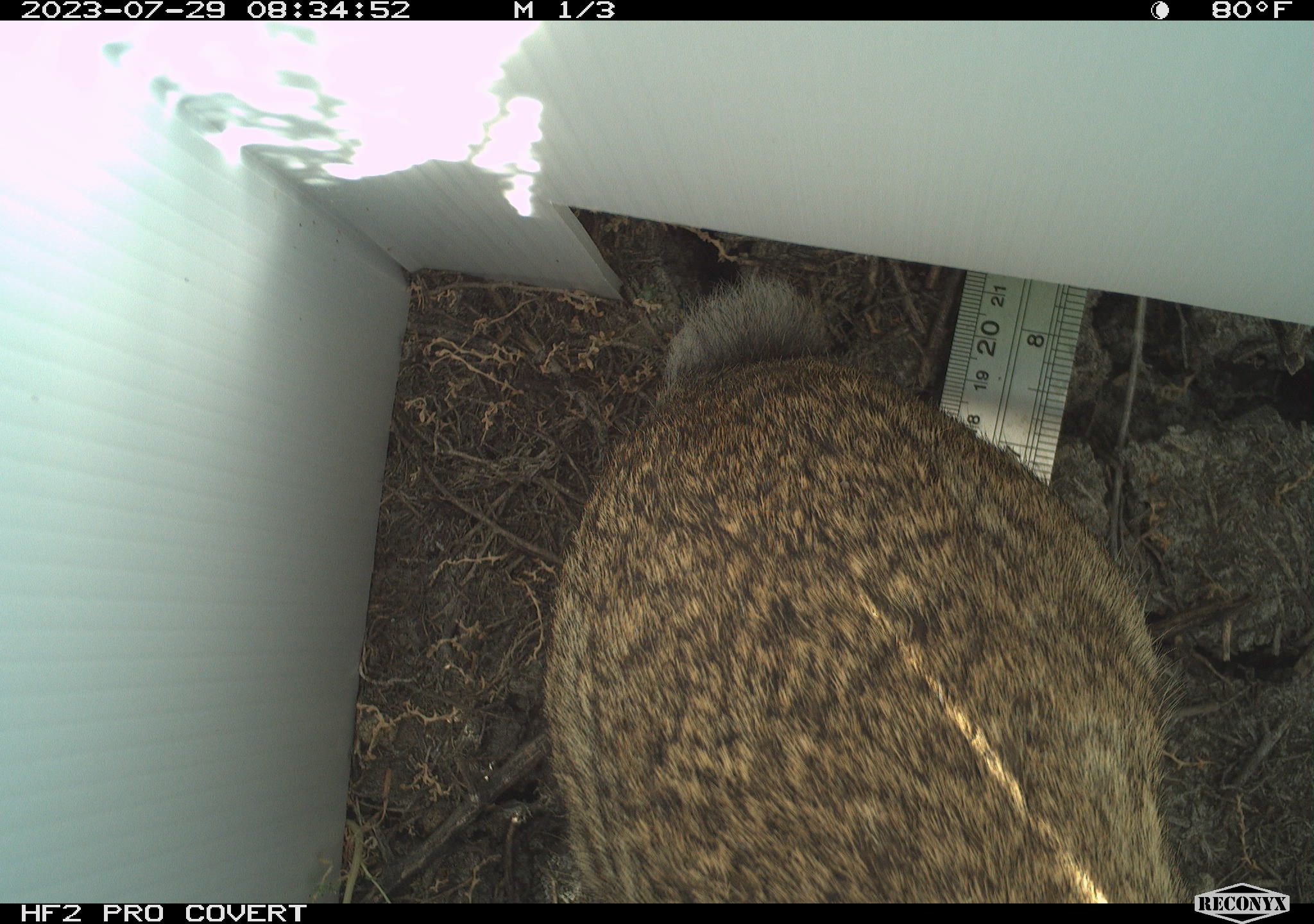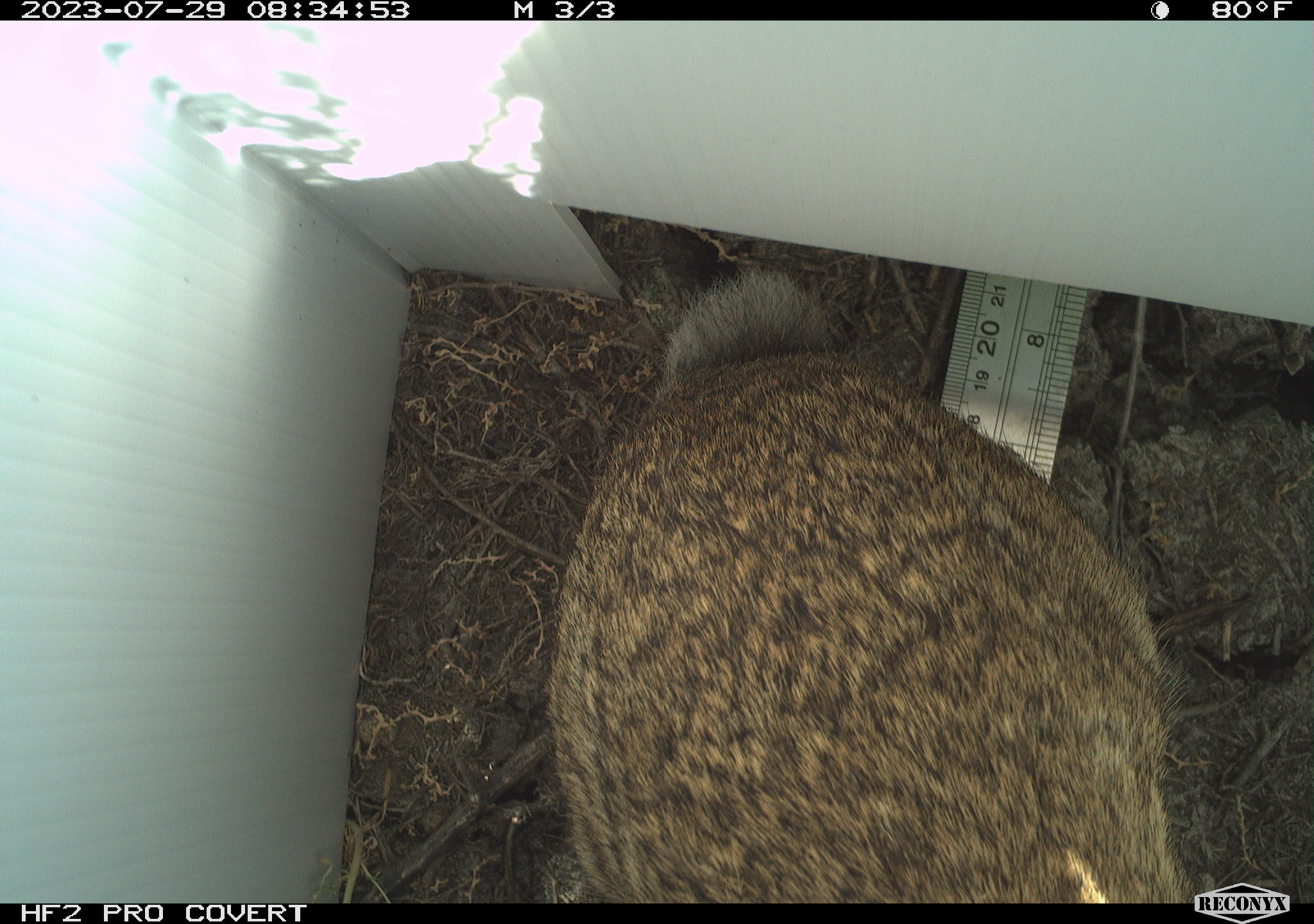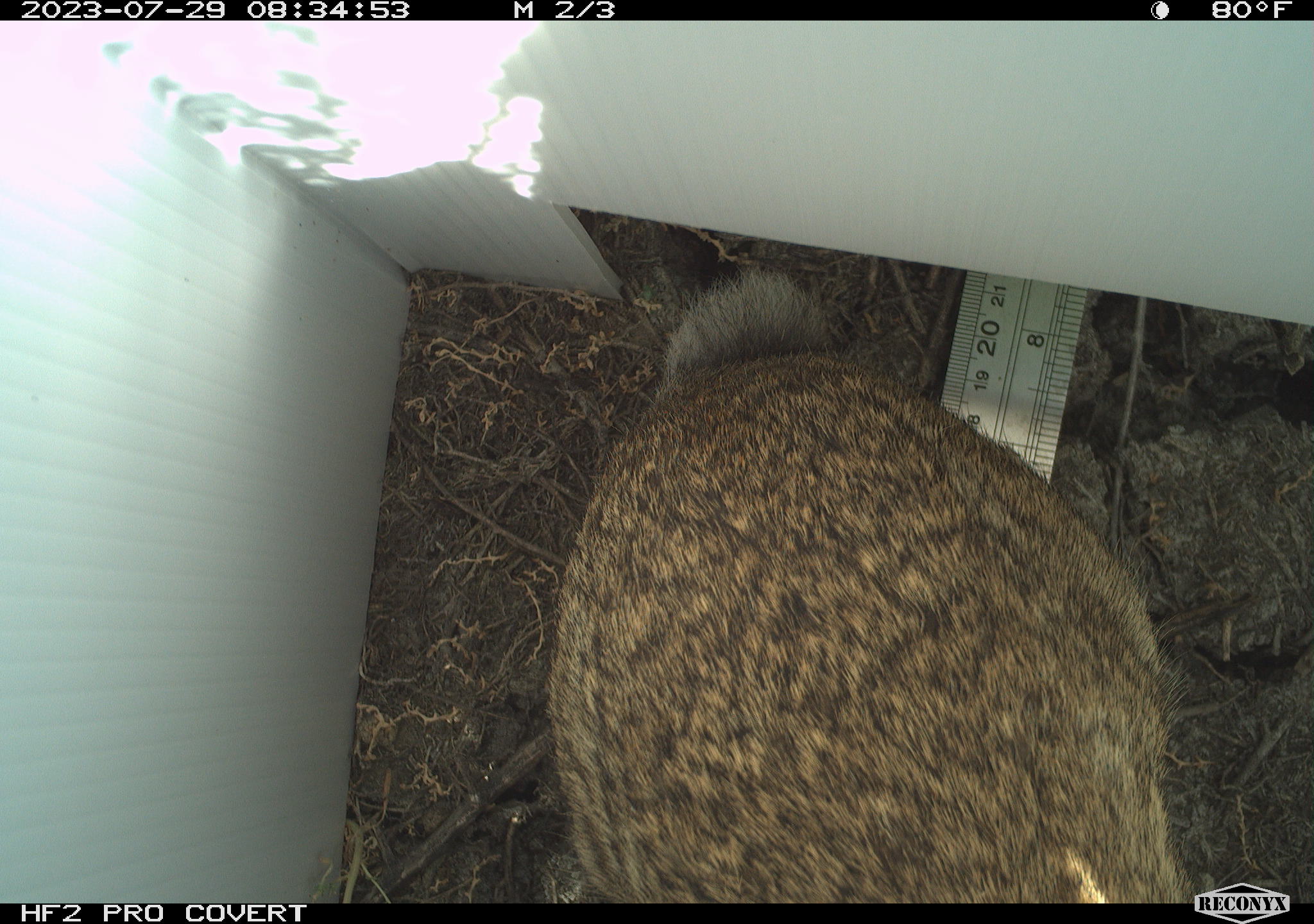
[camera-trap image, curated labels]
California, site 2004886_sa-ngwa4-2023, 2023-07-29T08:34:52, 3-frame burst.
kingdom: Animalia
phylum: Chordata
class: Mammalia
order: Lagomorpha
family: Leporidae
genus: Sylvilagus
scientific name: Sylvilagus audubonii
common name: desert cottontail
Desert cottontail (Sylvilagus audubonii).